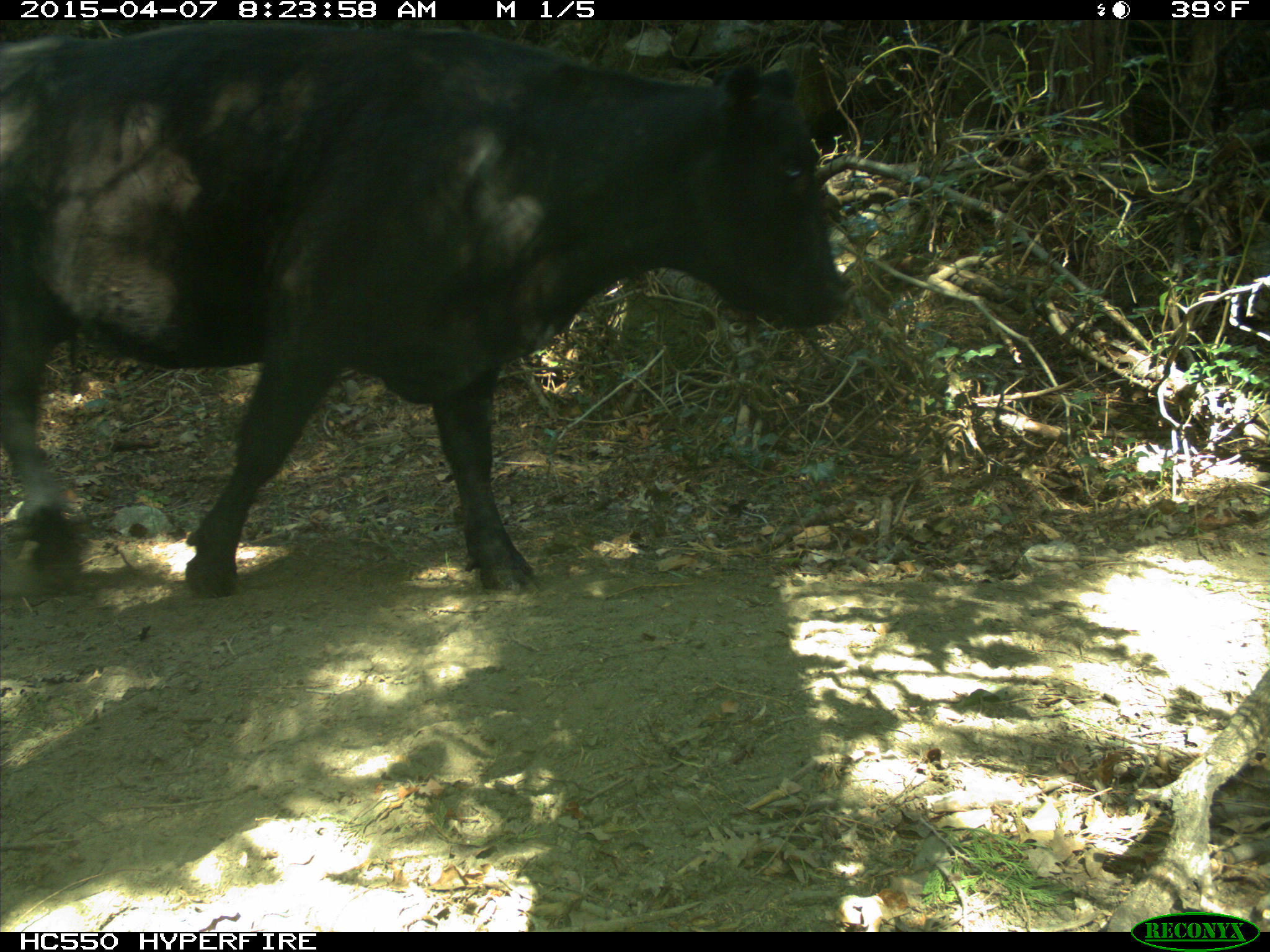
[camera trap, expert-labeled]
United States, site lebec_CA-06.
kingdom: Animalia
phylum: Chordata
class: Mammalia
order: Artiodactyla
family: Bovidae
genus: Bos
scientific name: Bos taurus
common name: domestic cow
Bos taurus (domestic cow).